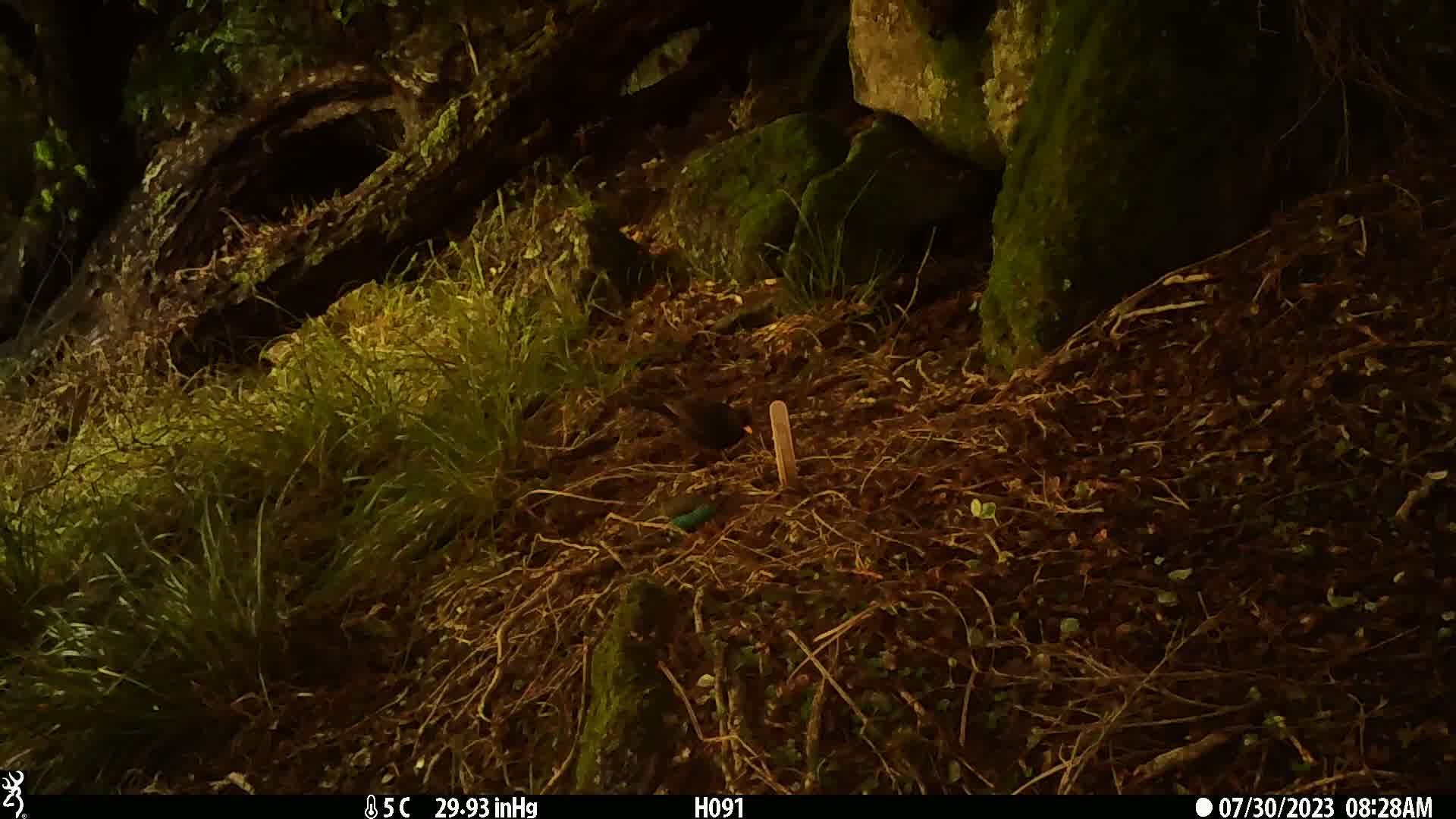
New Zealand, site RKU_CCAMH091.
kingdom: Animalia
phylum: Chordata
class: Aves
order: Passeriformes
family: Turdidae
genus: Turdus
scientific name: Turdus merula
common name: eurasian blackbird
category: blackbird